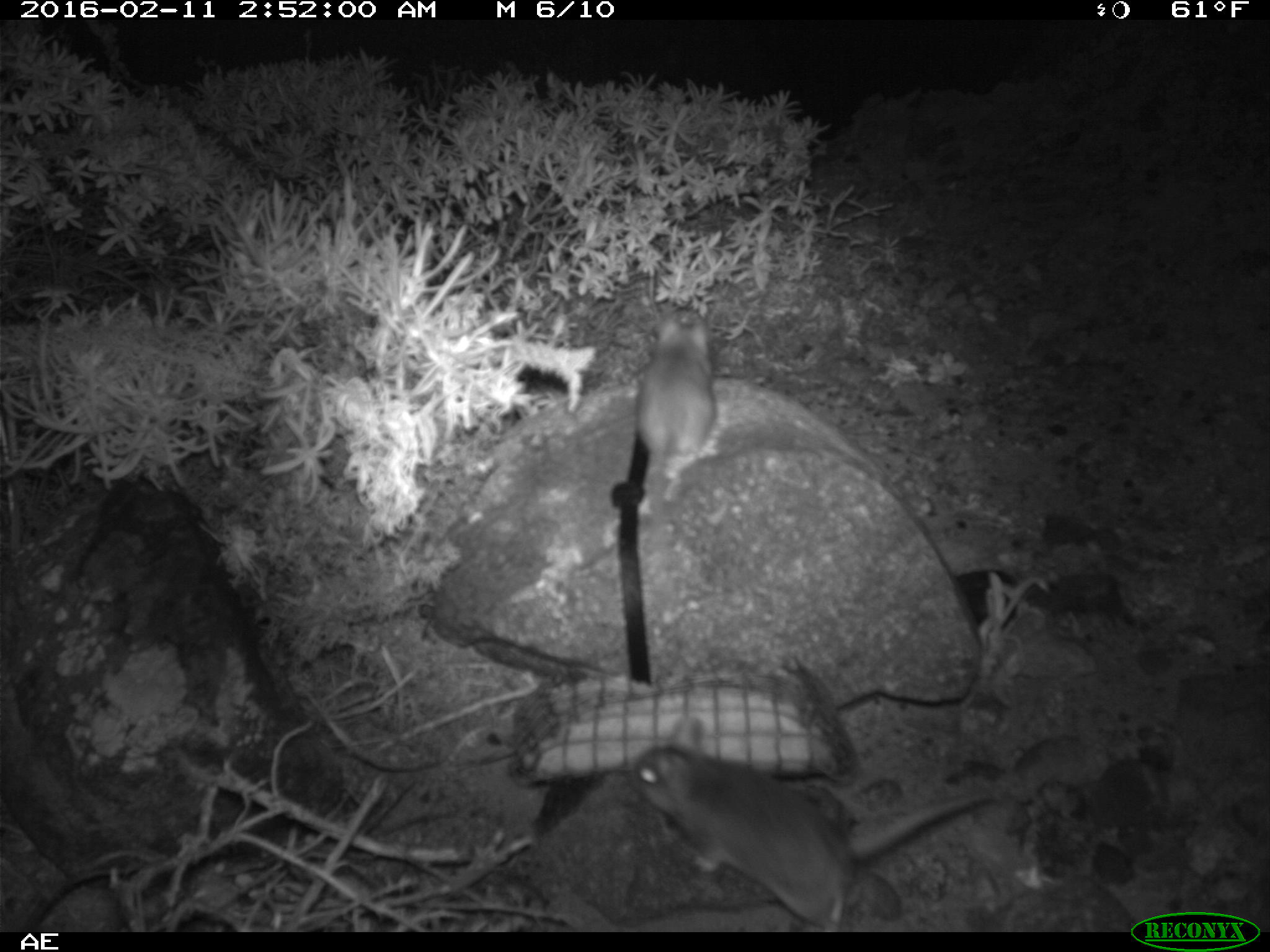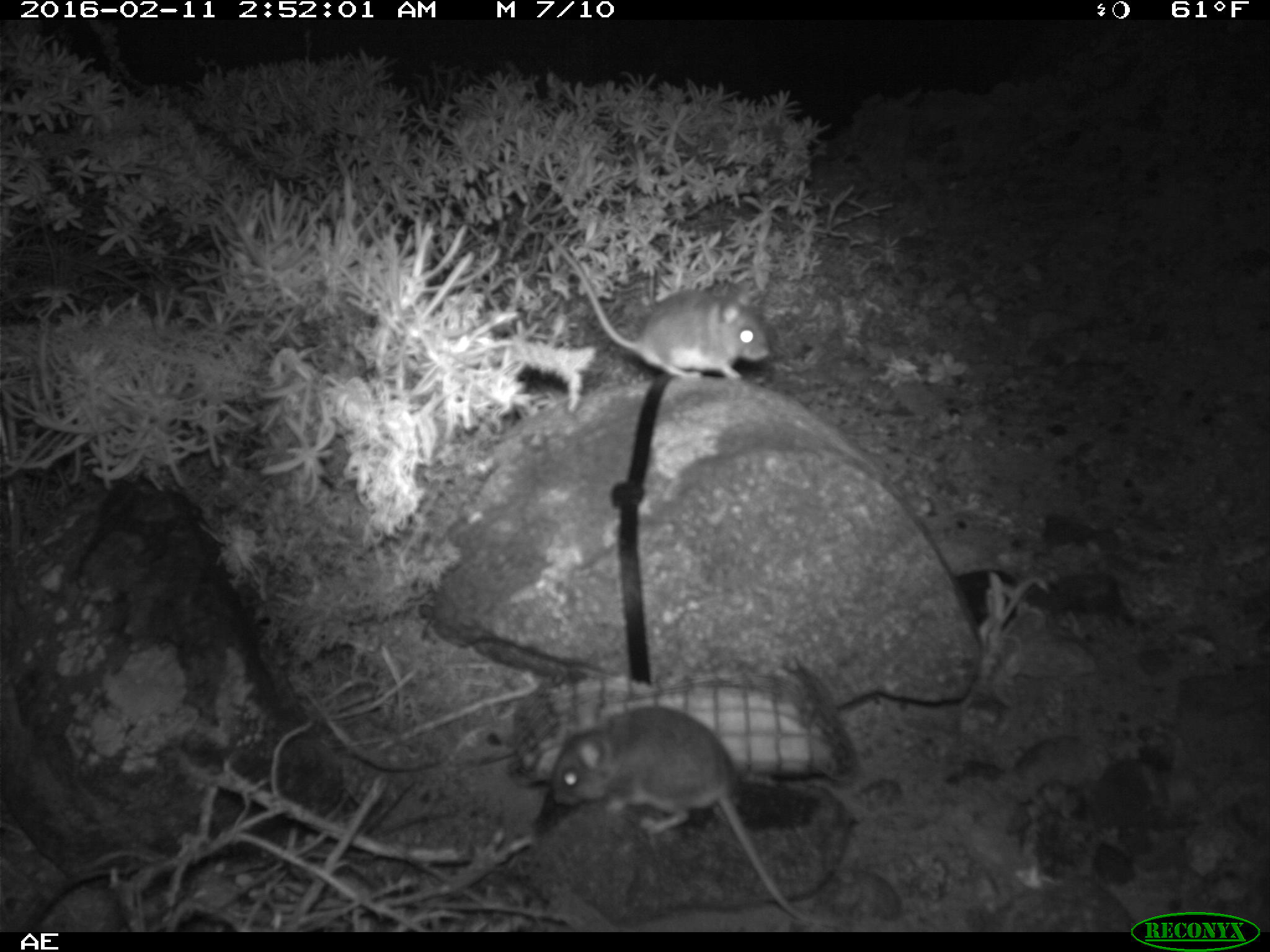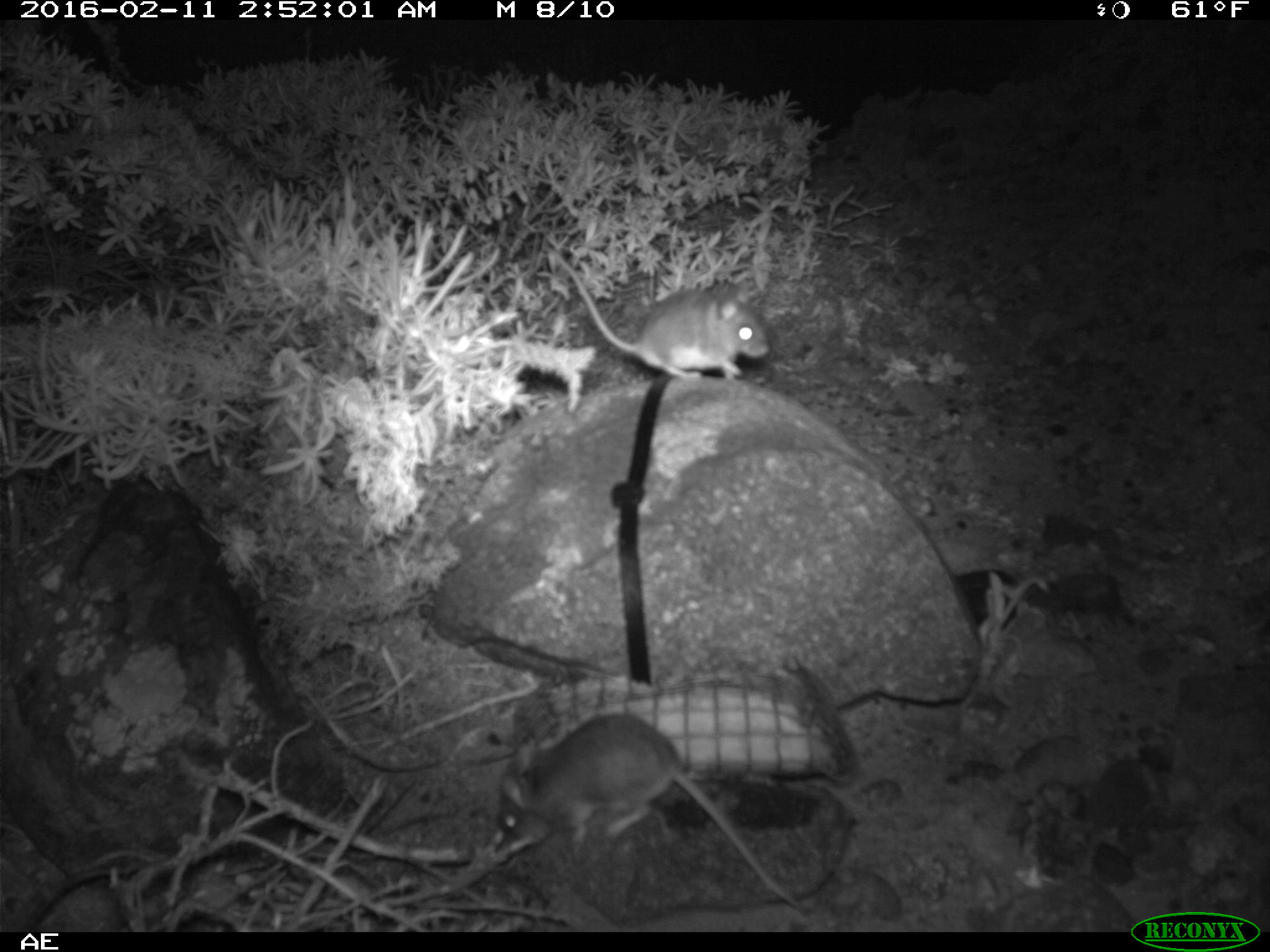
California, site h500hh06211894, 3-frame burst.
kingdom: Animalia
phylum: Chordata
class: Mammalia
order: Rodentia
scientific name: Rodentia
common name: rodent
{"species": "rodent (Rodentia)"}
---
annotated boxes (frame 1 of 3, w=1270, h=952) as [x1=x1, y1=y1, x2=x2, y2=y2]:
rodent: [x1=630, y1=712, x2=1000, y2=930]; [x1=637, y1=306, x2=717, y2=516]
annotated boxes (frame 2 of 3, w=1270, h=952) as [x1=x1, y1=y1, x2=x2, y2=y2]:
rodent: [x1=548, y1=710, x2=841, y2=925]; [x1=539, y1=224, x2=771, y2=384]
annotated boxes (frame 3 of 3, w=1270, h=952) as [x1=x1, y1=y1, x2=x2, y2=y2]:
rodent: [x1=494, y1=712, x2=812, y2=912]; [x1=544, y1=245, x2=771, y2=381]